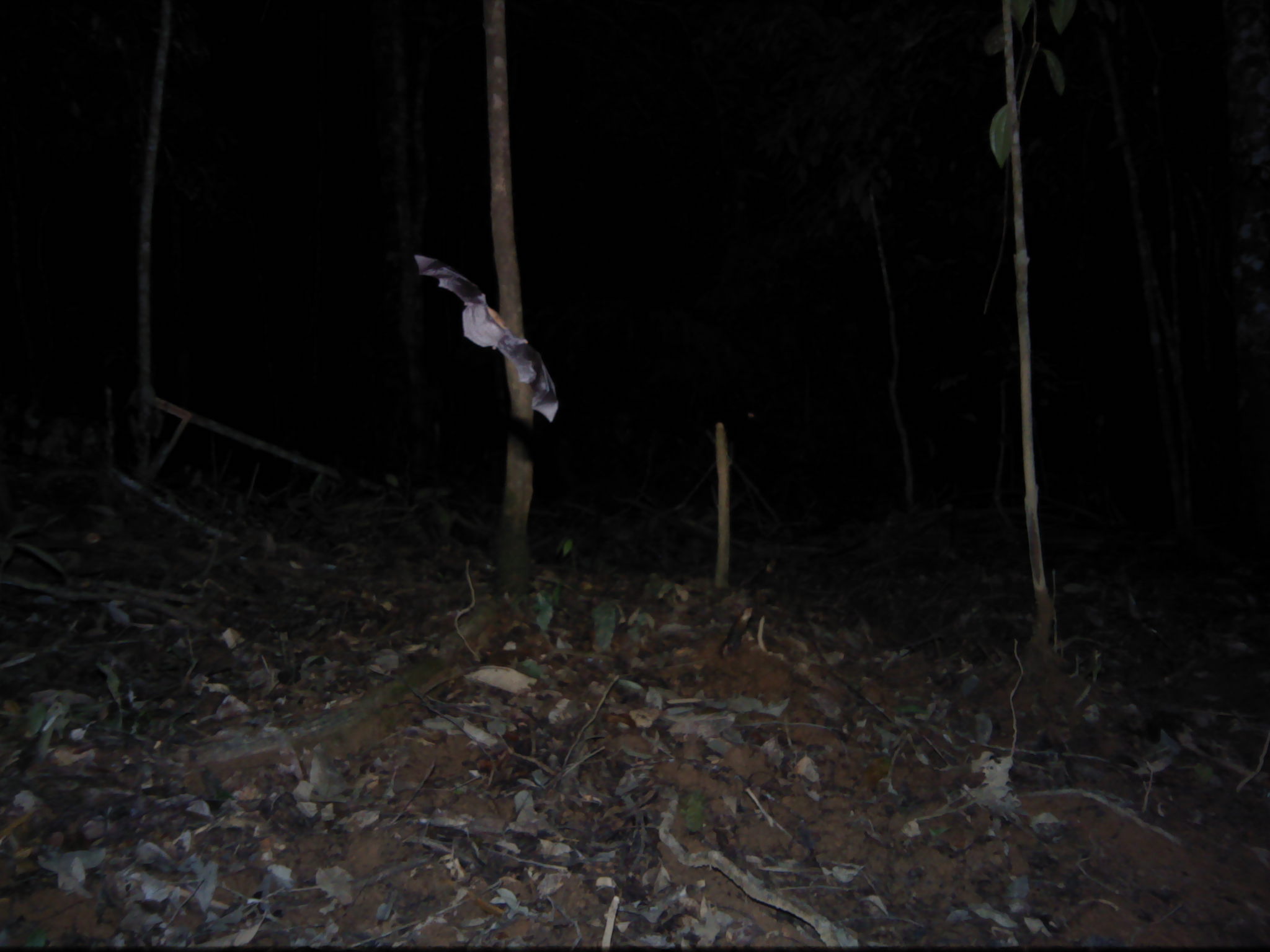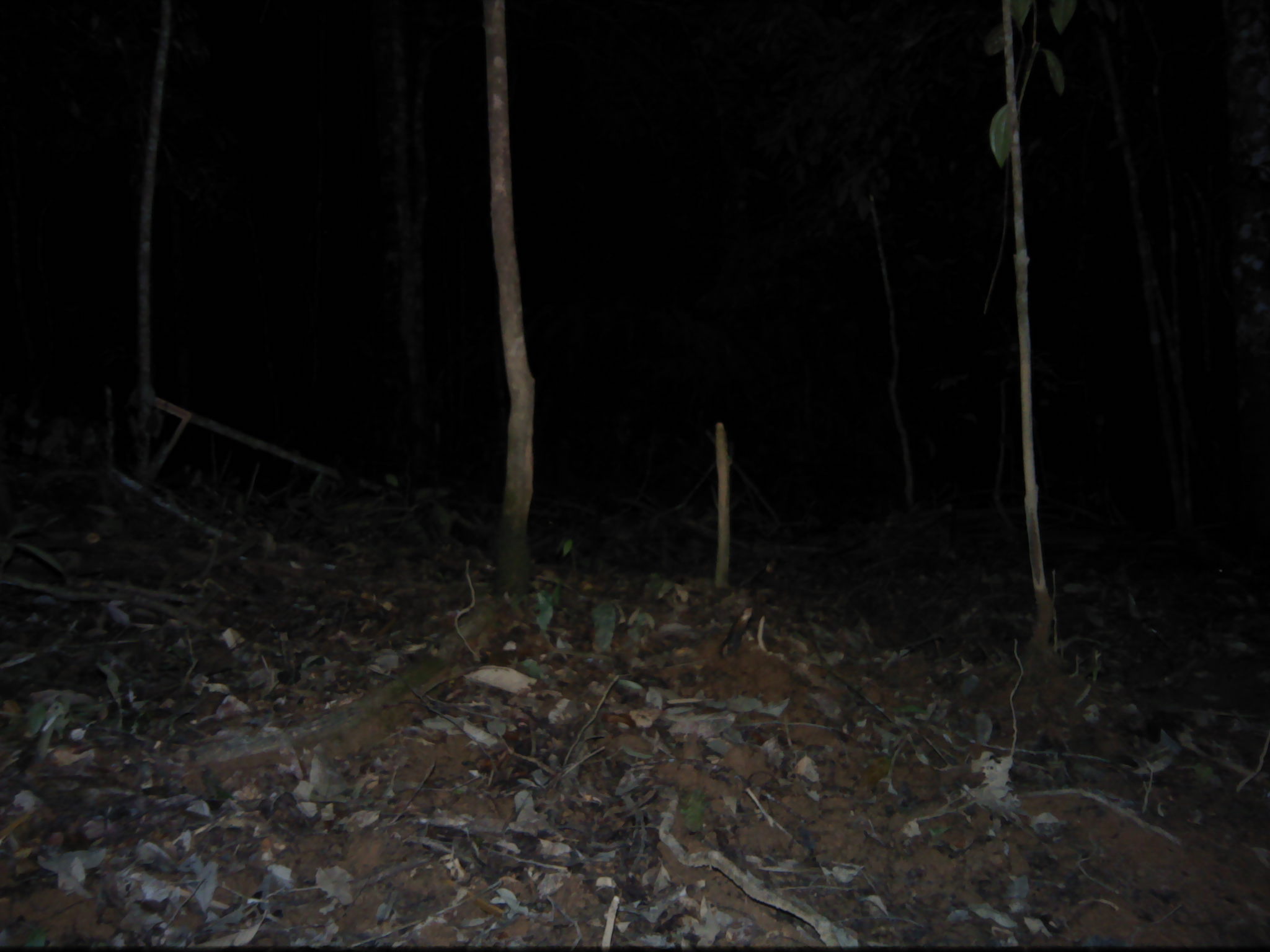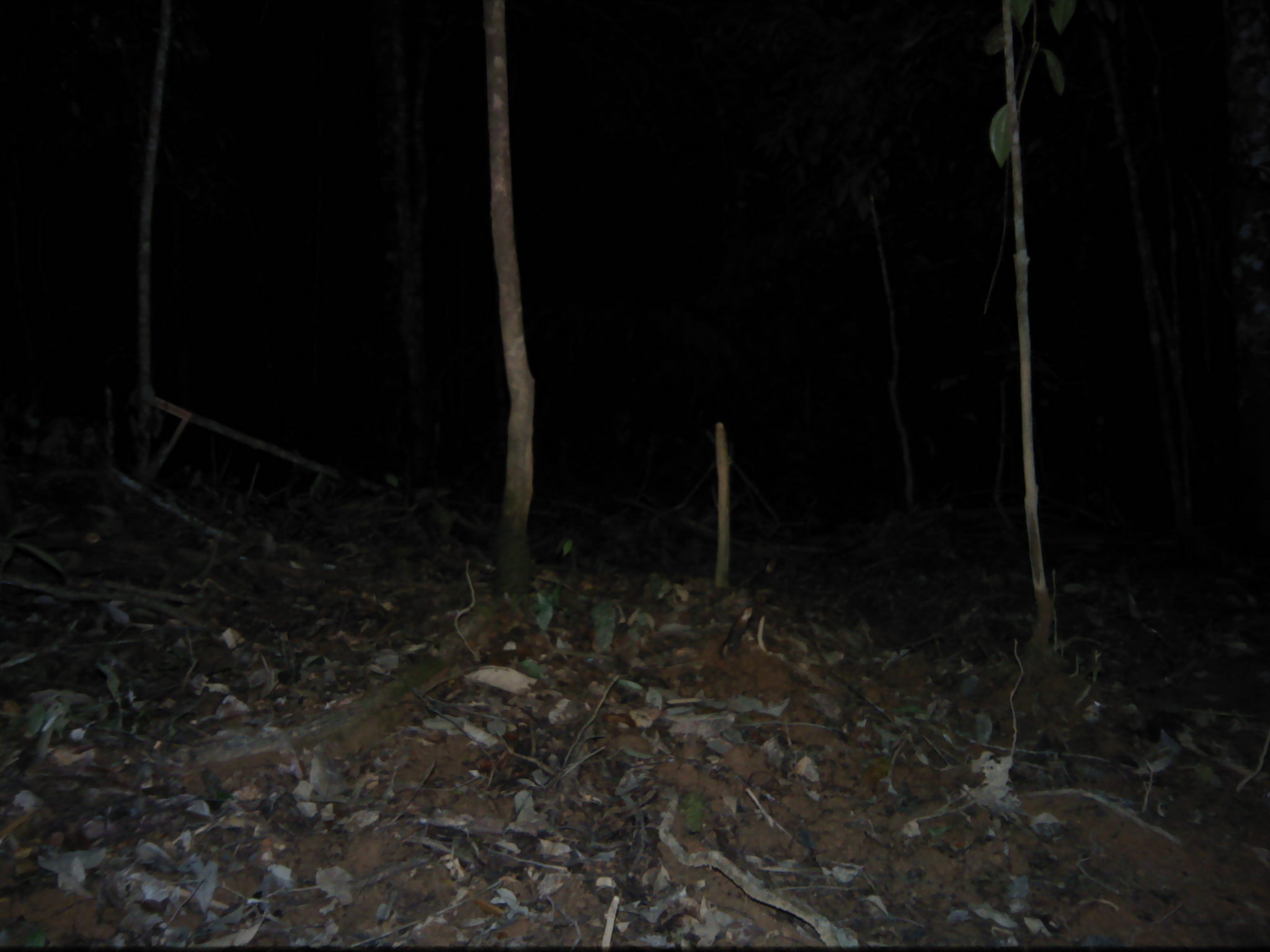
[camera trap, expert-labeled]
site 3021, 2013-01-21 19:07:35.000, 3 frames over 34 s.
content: unidentified animal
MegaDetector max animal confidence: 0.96